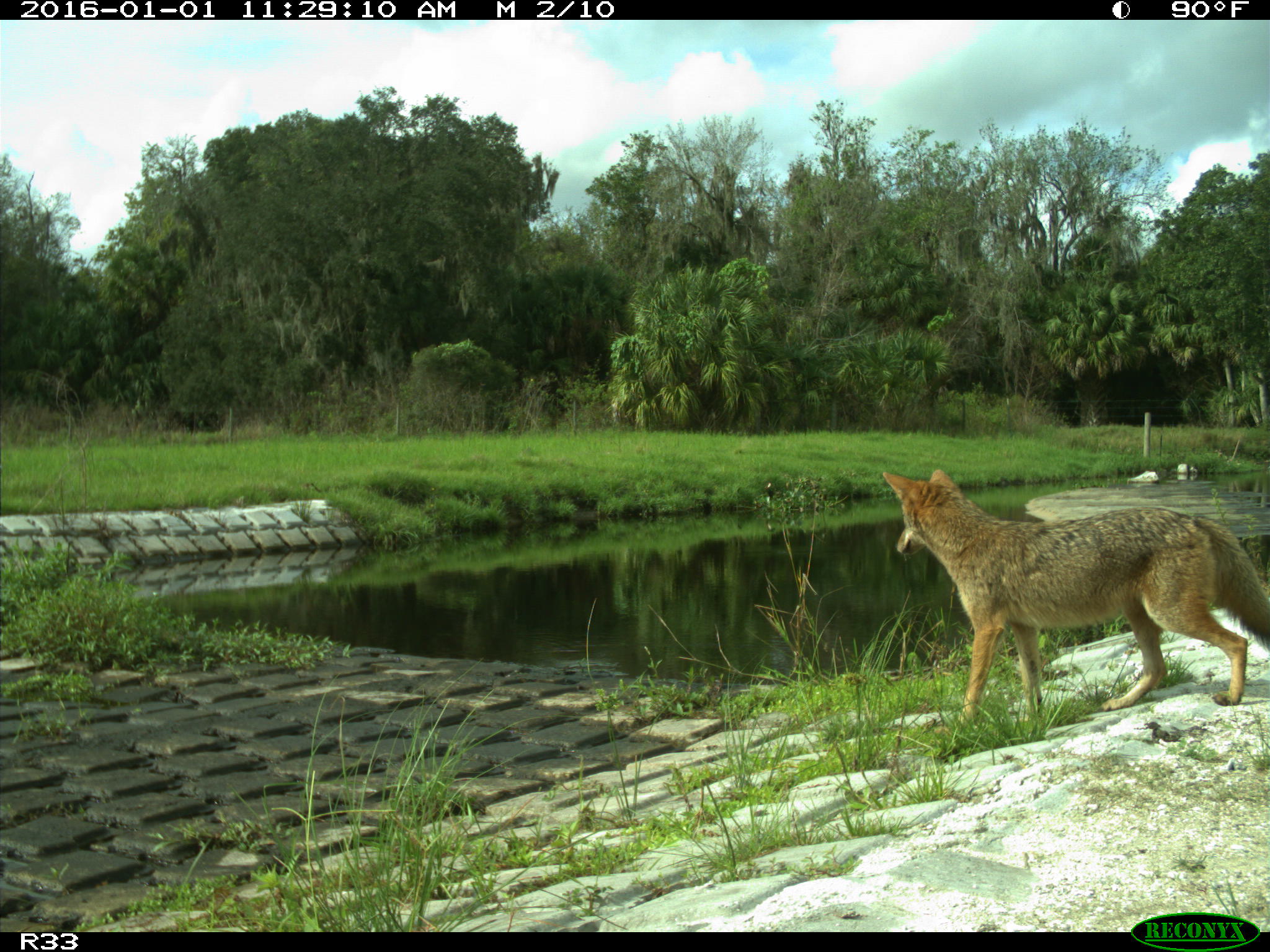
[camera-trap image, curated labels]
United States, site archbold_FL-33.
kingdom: Animalia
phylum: Chordata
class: Mammalia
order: Carnivora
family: Canidae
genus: Canis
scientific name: Canis latrans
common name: coyote